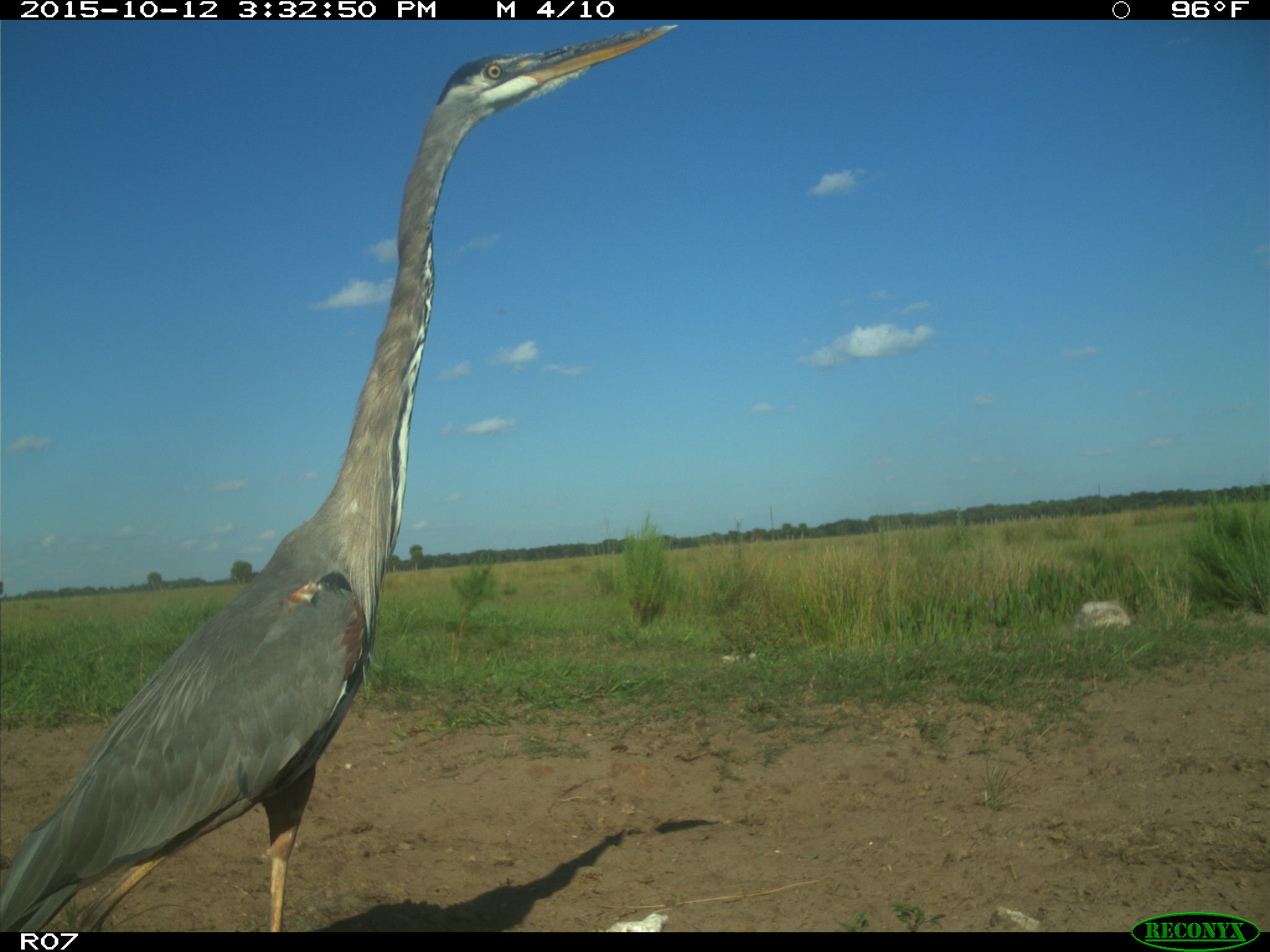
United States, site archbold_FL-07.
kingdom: Animalia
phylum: Chordata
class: Aves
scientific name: Aves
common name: birds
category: unidentified bird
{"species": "unidentified bird (birds) (Aves)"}